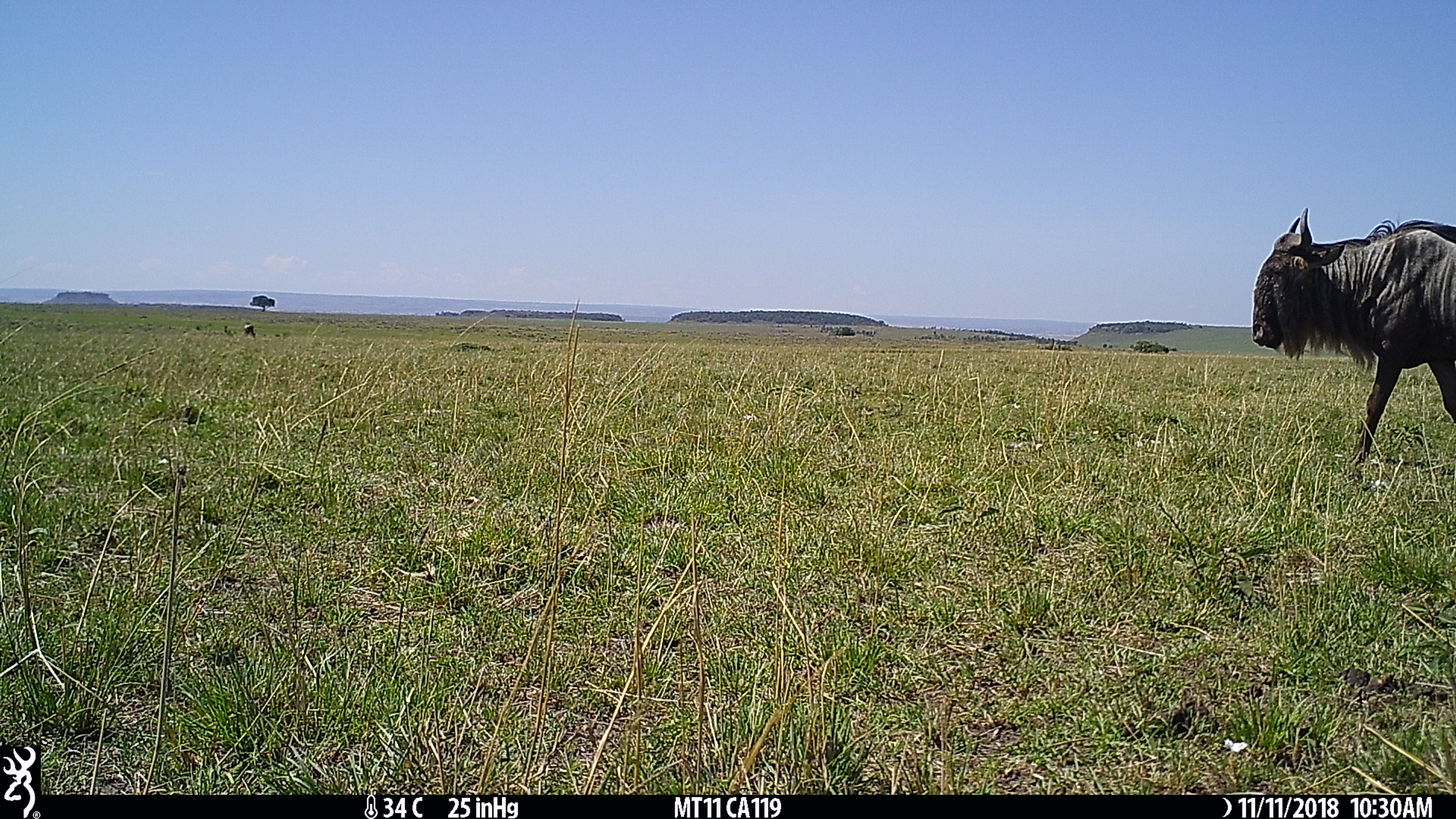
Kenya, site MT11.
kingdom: Animalia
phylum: Chordata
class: Mammalia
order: Artiodactyla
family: Bovidae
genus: Connochaetes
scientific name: Connochaetes taurinus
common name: blue wildebeest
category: wildebeest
Wildebeest (blue wildebeest) (Connochaetes taurinus).